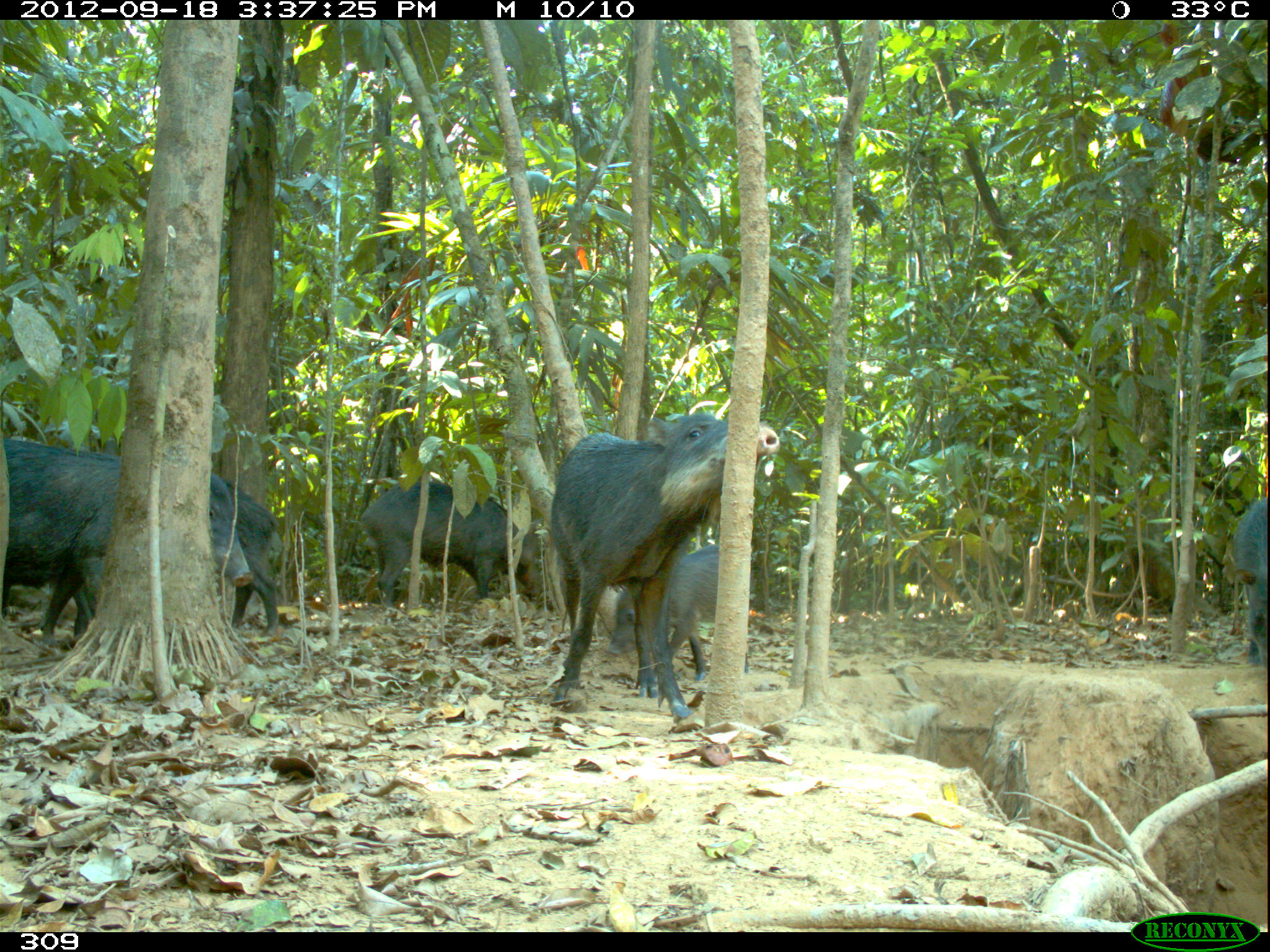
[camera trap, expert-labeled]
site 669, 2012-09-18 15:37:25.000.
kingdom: Animalia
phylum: Chordata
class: Mammalia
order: Artiodactyla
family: Tayassuidae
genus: Tayassu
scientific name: Tayassu pecari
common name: white-lipped peccary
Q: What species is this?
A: Tayassu pecari (white-lipped peccary).